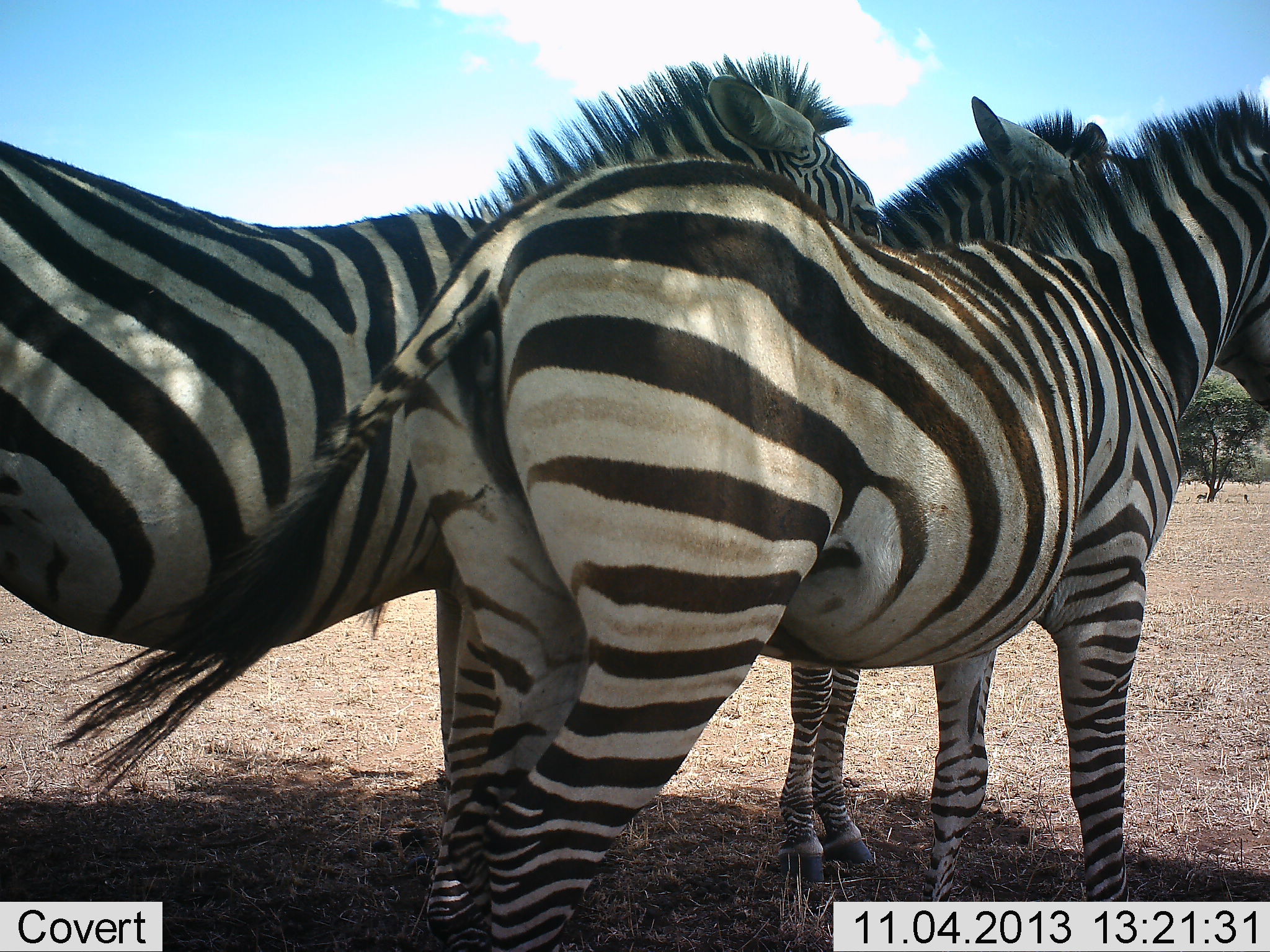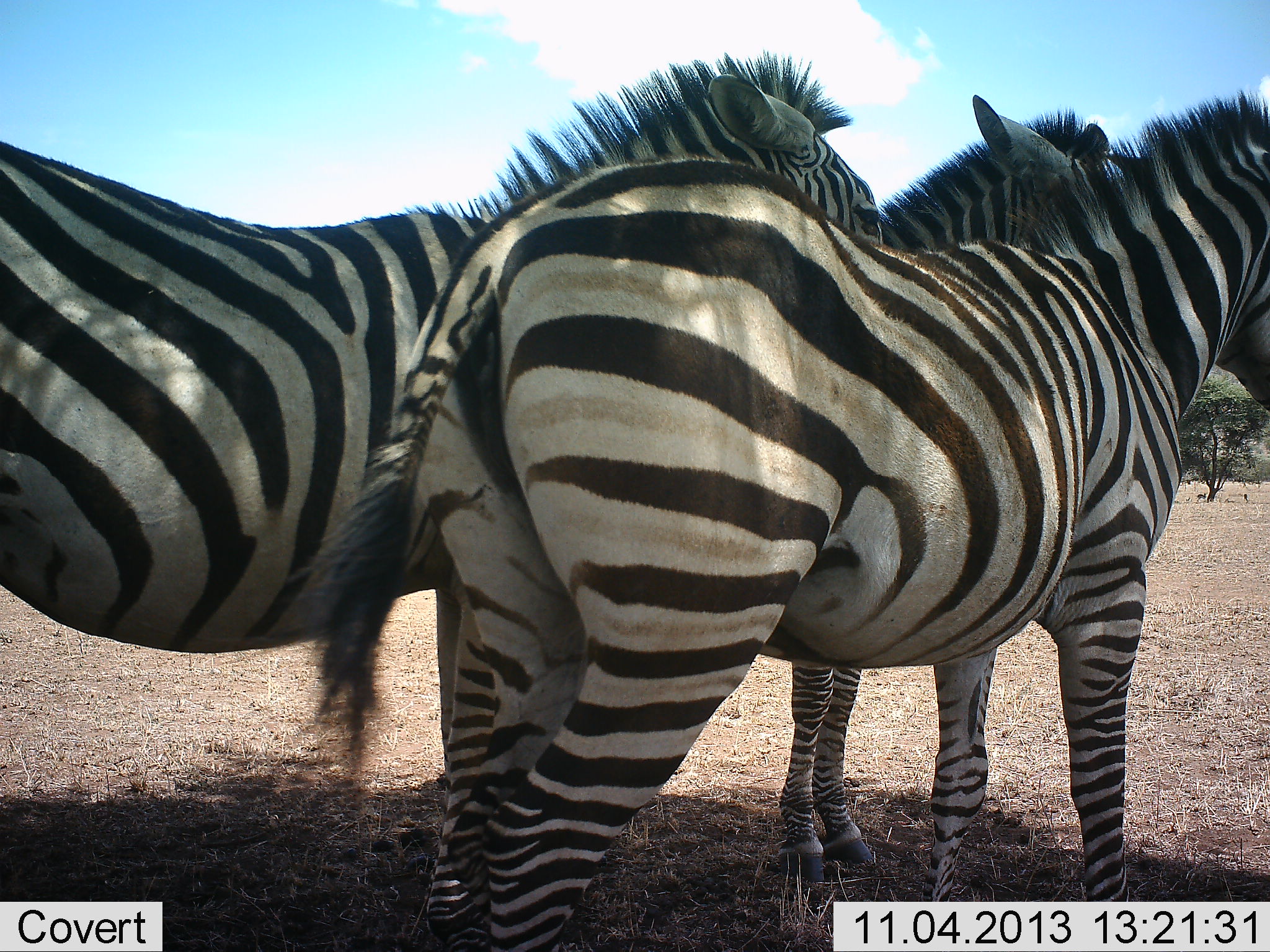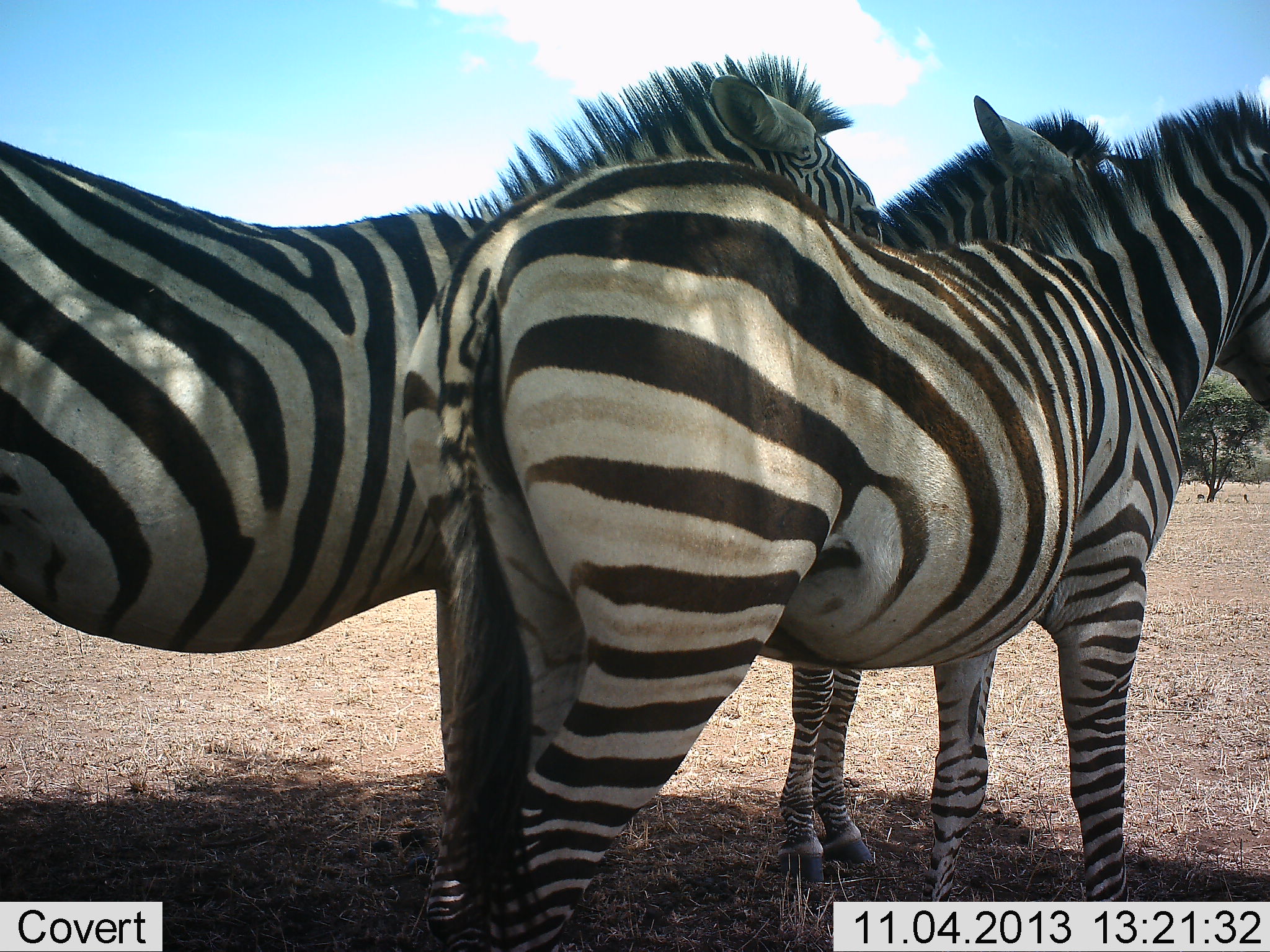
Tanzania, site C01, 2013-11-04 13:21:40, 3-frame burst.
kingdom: Animalia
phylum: Chordata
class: Mammalia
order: Perissodactyla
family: Equidae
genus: Equus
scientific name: Equus quagga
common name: plains zebra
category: zebra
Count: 3.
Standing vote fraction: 100%.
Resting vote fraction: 0%.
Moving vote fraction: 0%.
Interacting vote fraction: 0%.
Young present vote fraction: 0%.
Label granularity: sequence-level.